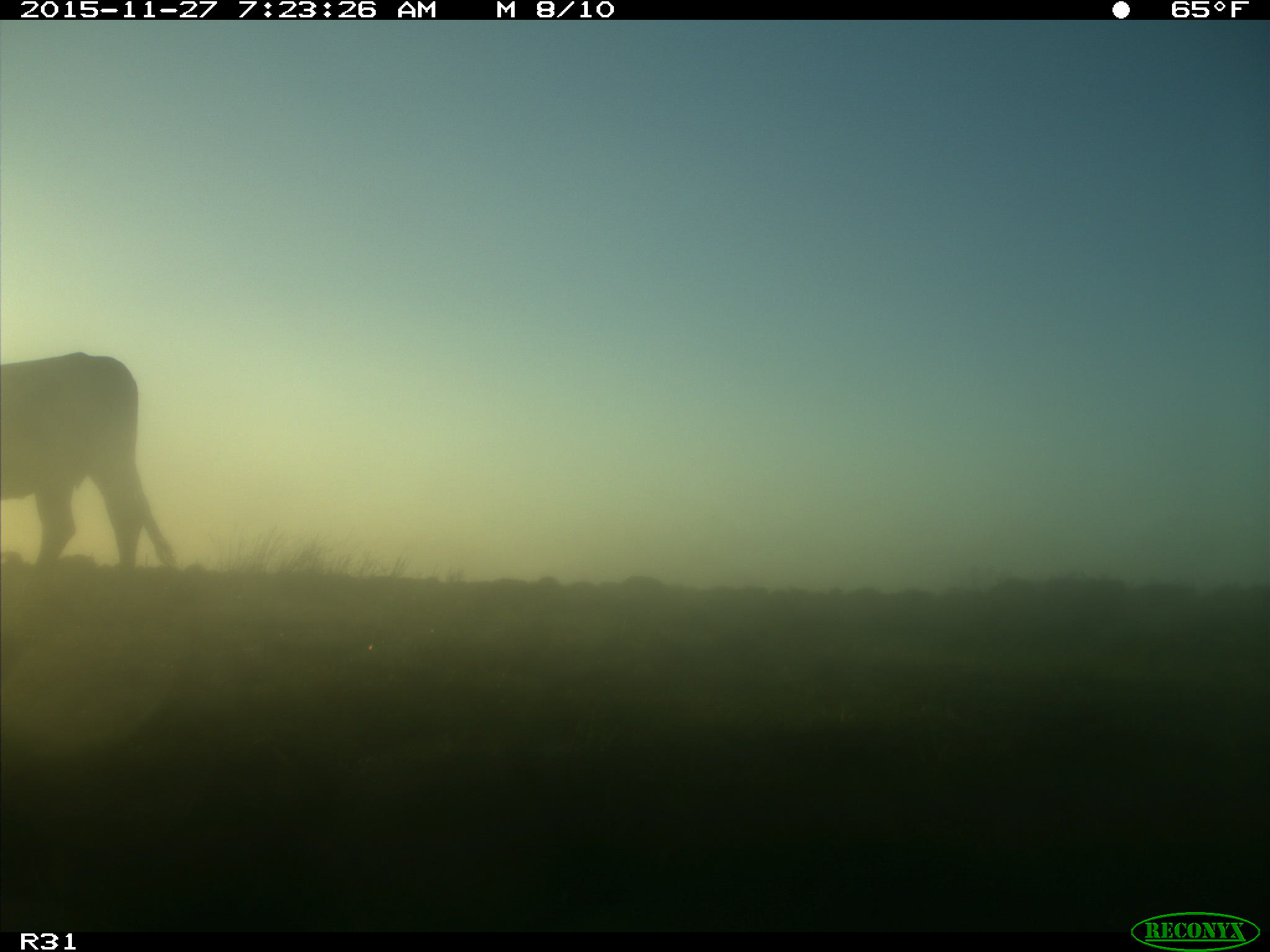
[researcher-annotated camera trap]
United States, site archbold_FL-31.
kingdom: Animalia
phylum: Chordata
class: Mammalia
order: Artiodactyla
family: Bovidae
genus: Bos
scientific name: Bos taurus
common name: domestic cow